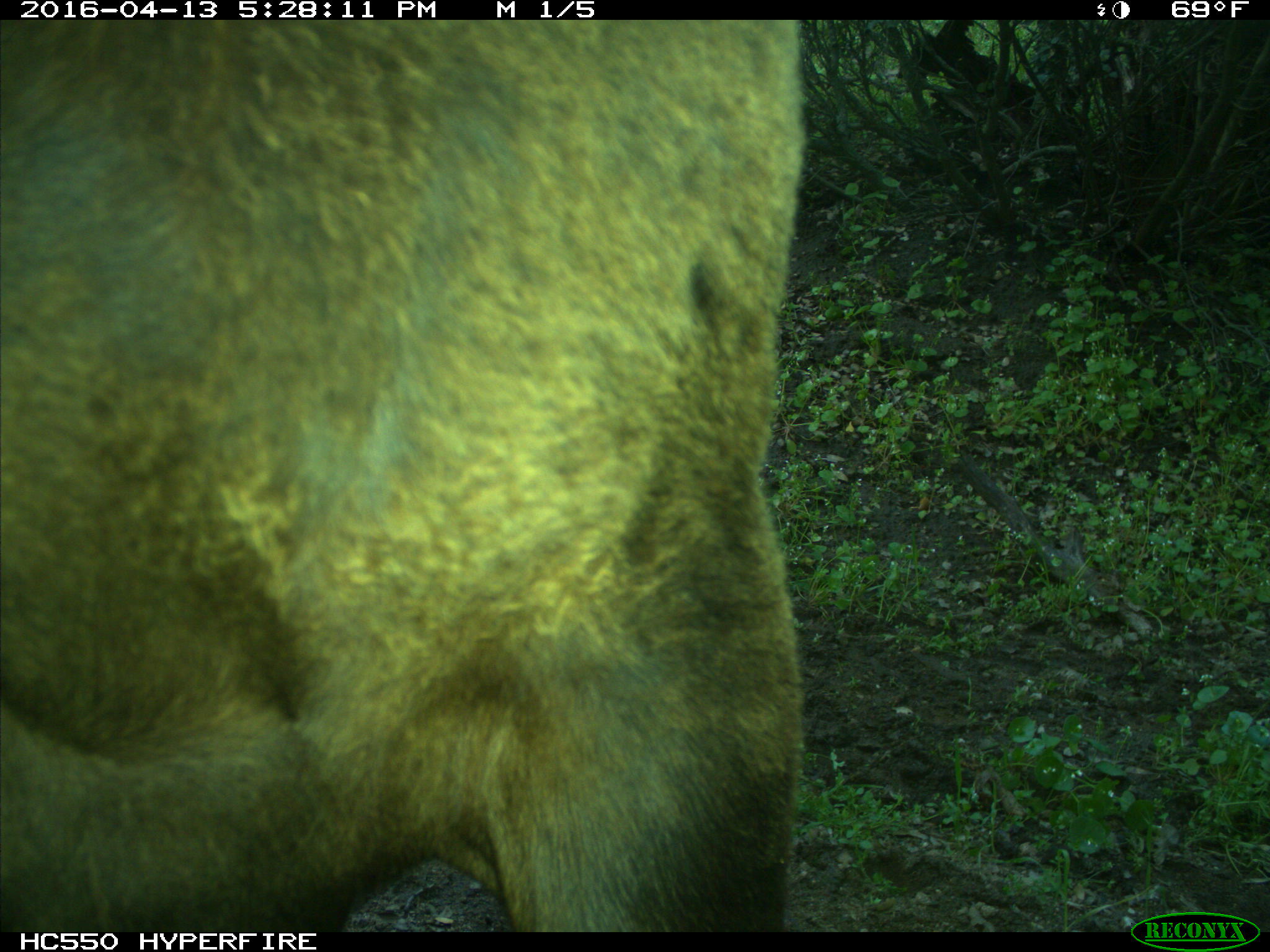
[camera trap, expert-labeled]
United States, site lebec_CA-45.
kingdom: Animalia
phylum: Chordata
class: Mammalia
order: Artiodactyla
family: Bovidae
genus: Bos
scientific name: Bos taurus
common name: domestic cow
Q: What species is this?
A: Bos taurus (domestic cow).